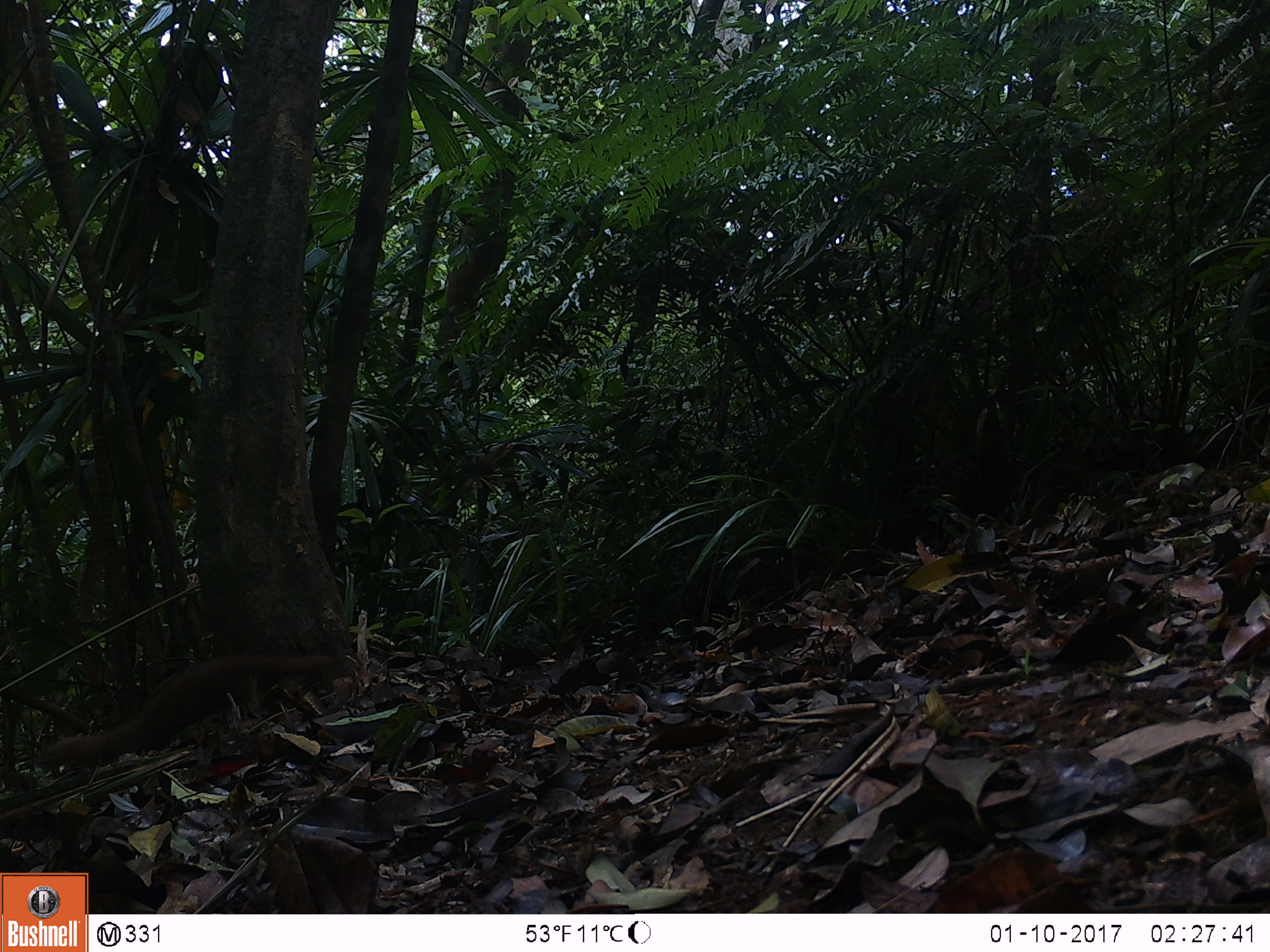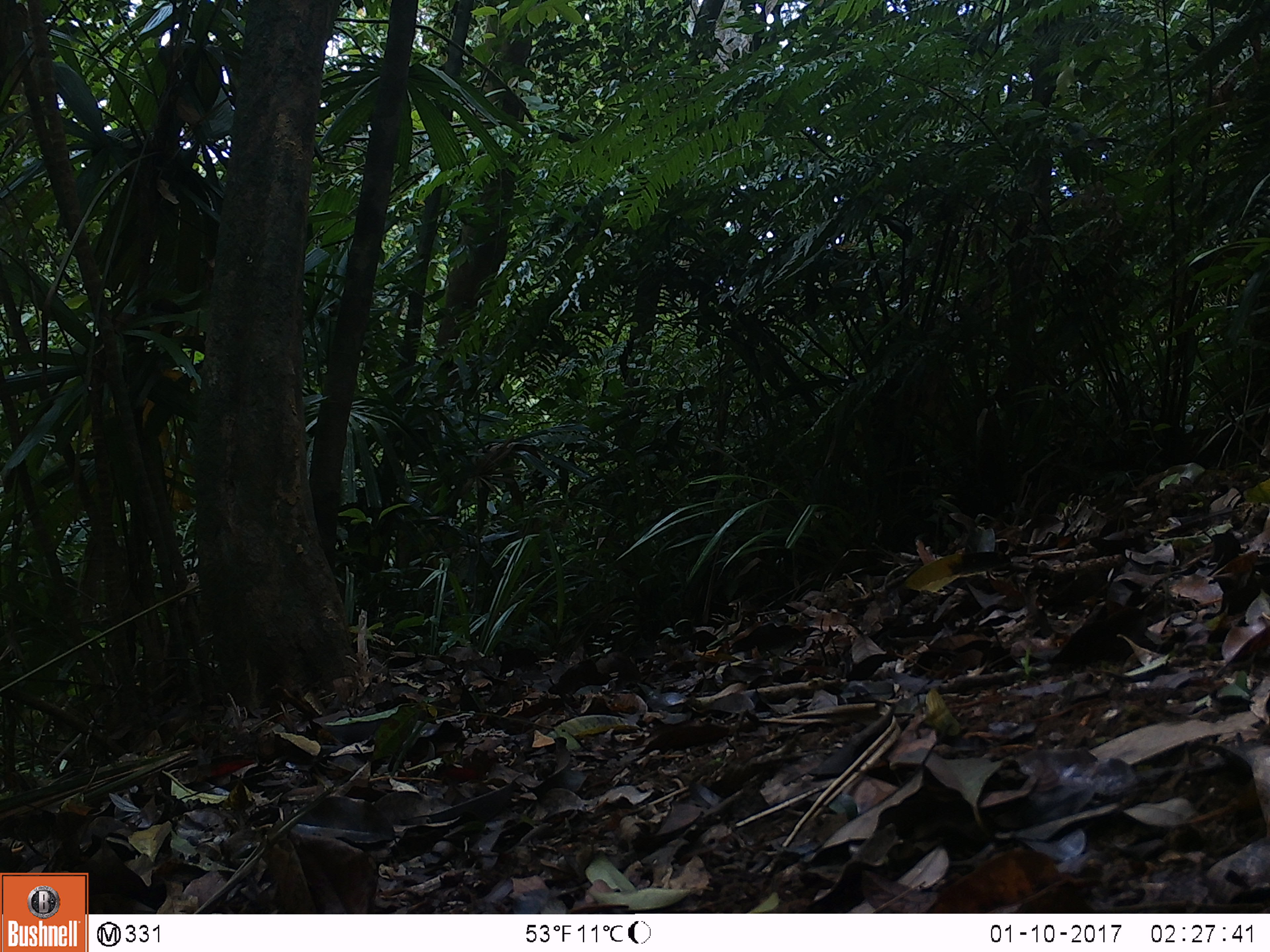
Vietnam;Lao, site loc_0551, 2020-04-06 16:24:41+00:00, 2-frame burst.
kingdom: Animalia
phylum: Chordata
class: Mammalia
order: Carnivora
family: Mustelidae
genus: Mustela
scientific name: Mustela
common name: weasel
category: unidentified weasel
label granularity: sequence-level